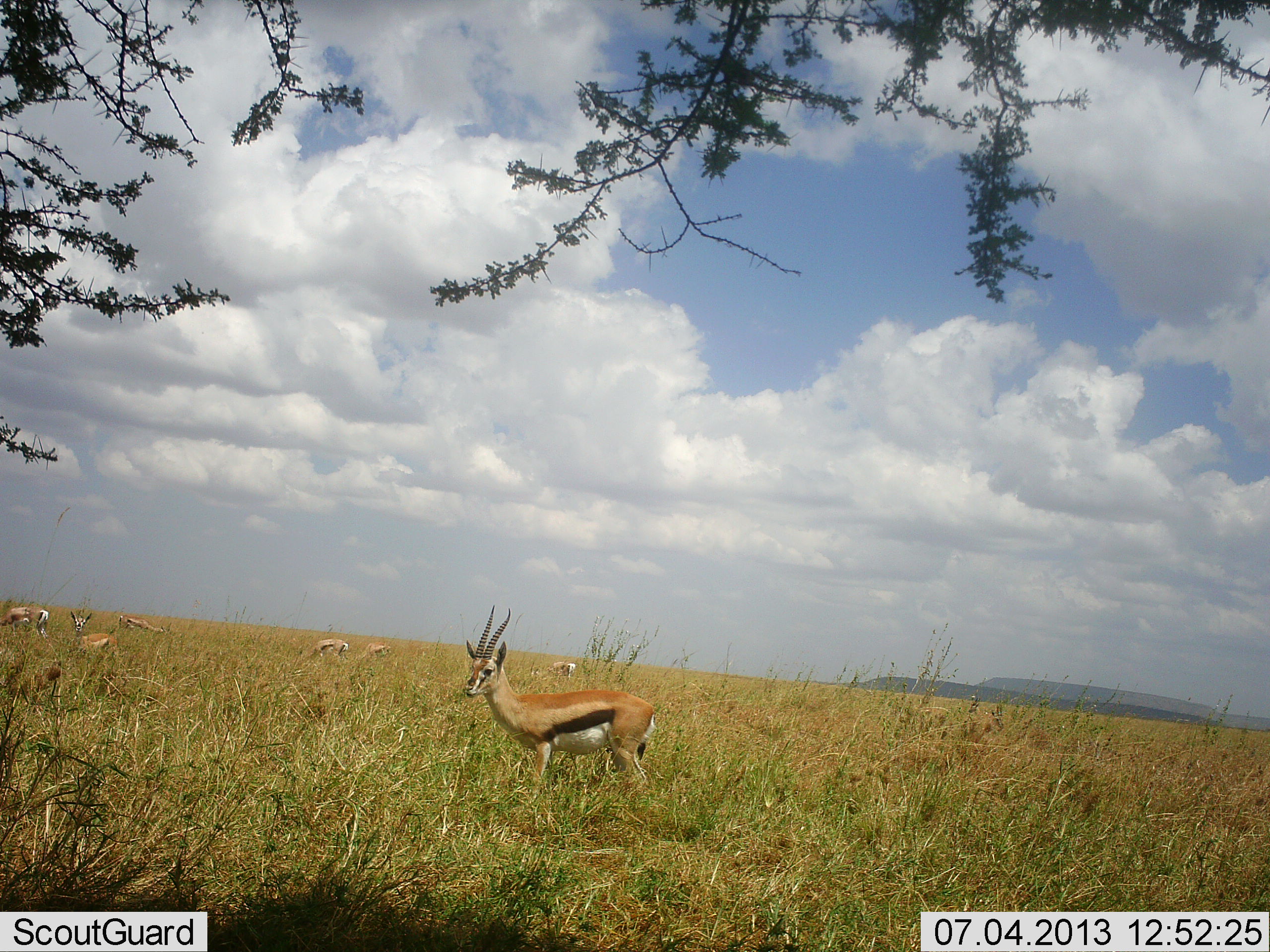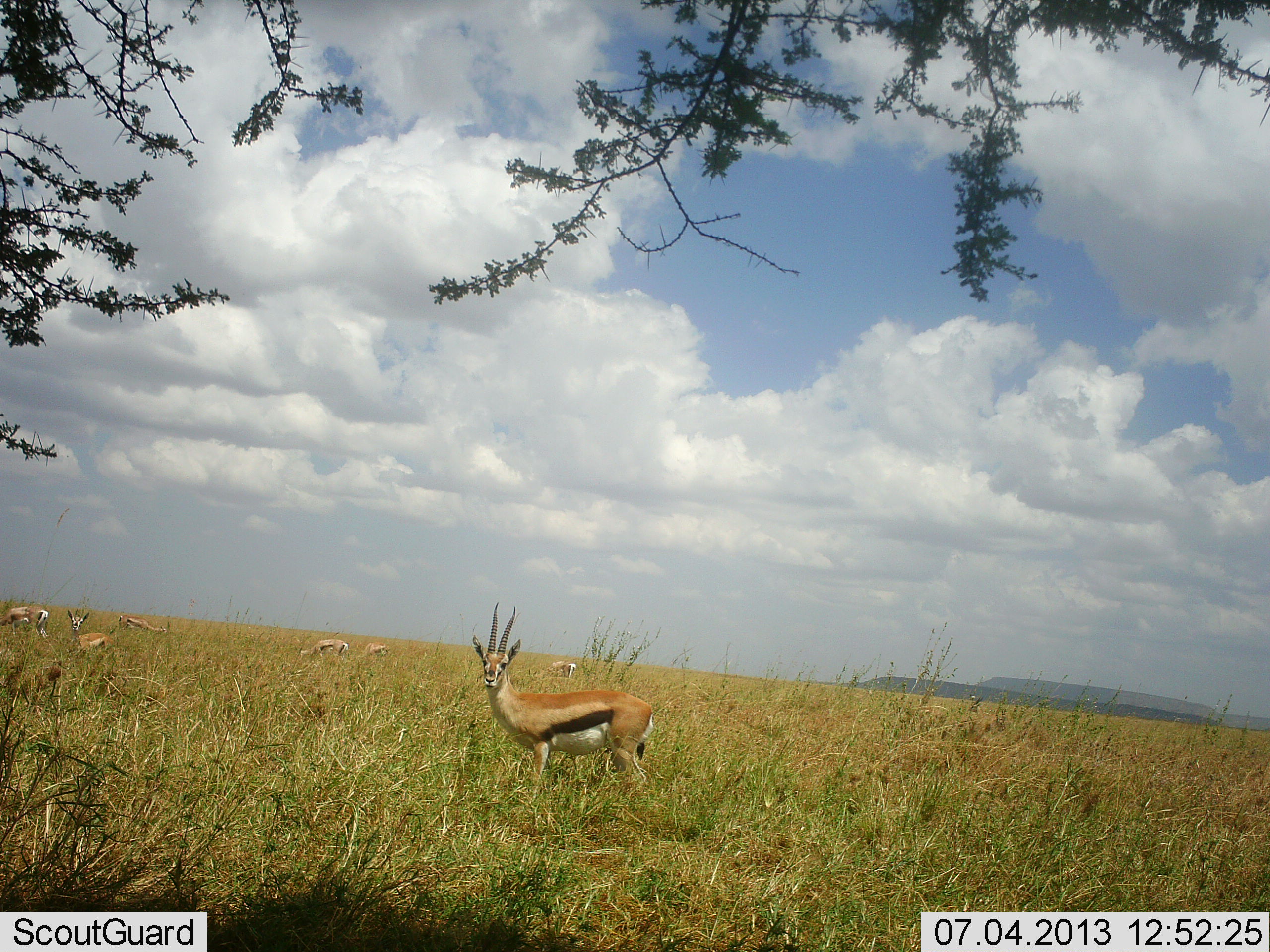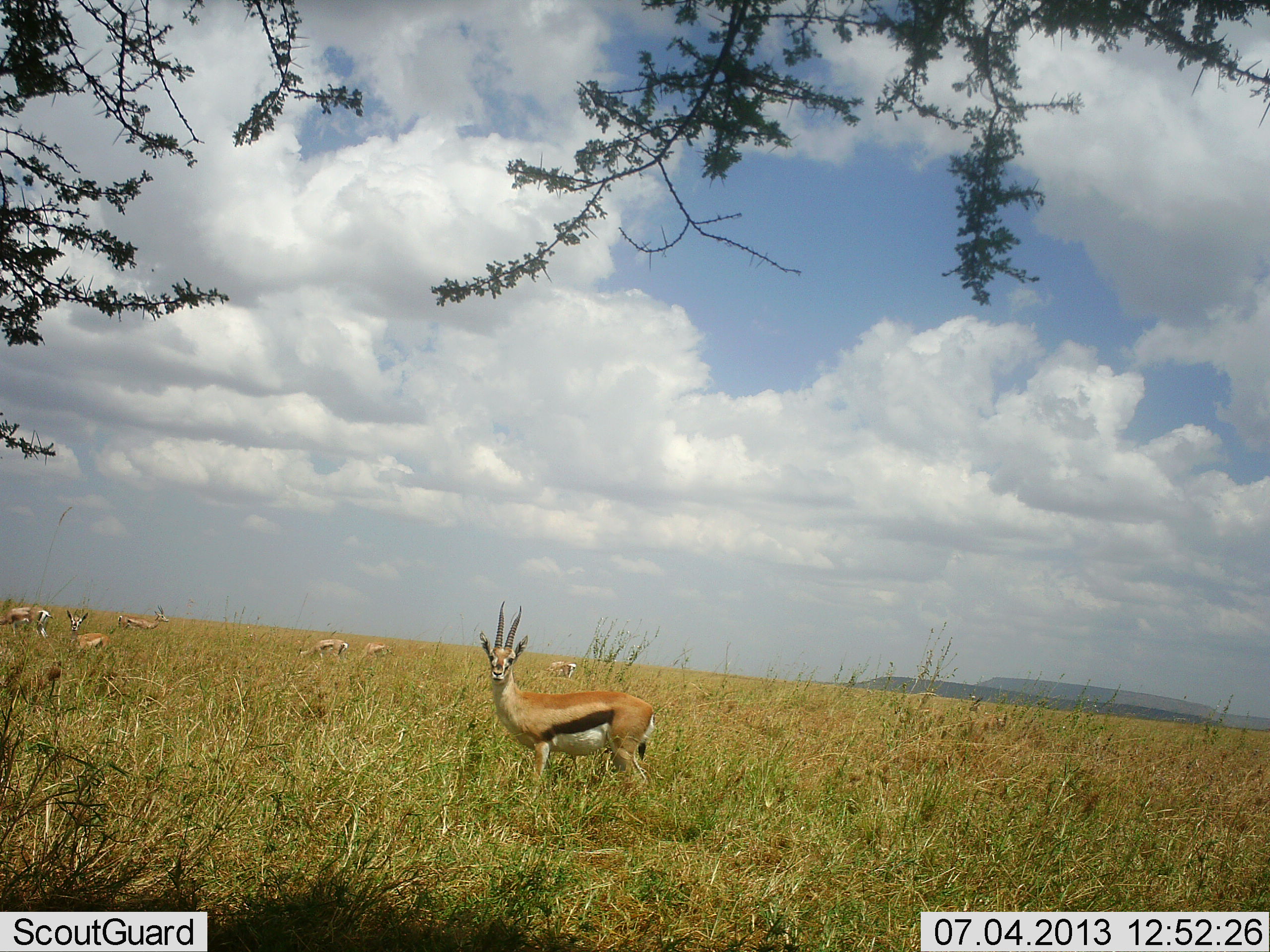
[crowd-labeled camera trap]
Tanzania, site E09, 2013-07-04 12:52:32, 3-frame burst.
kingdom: Animalia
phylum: Chordata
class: Mammalia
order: Artiodactyla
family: Bovidae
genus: Eudorcas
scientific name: Eudorcas thomsonii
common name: thomson's gazelle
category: gazellethomsons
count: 7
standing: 91%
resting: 5%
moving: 5%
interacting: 5%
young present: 0%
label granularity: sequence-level